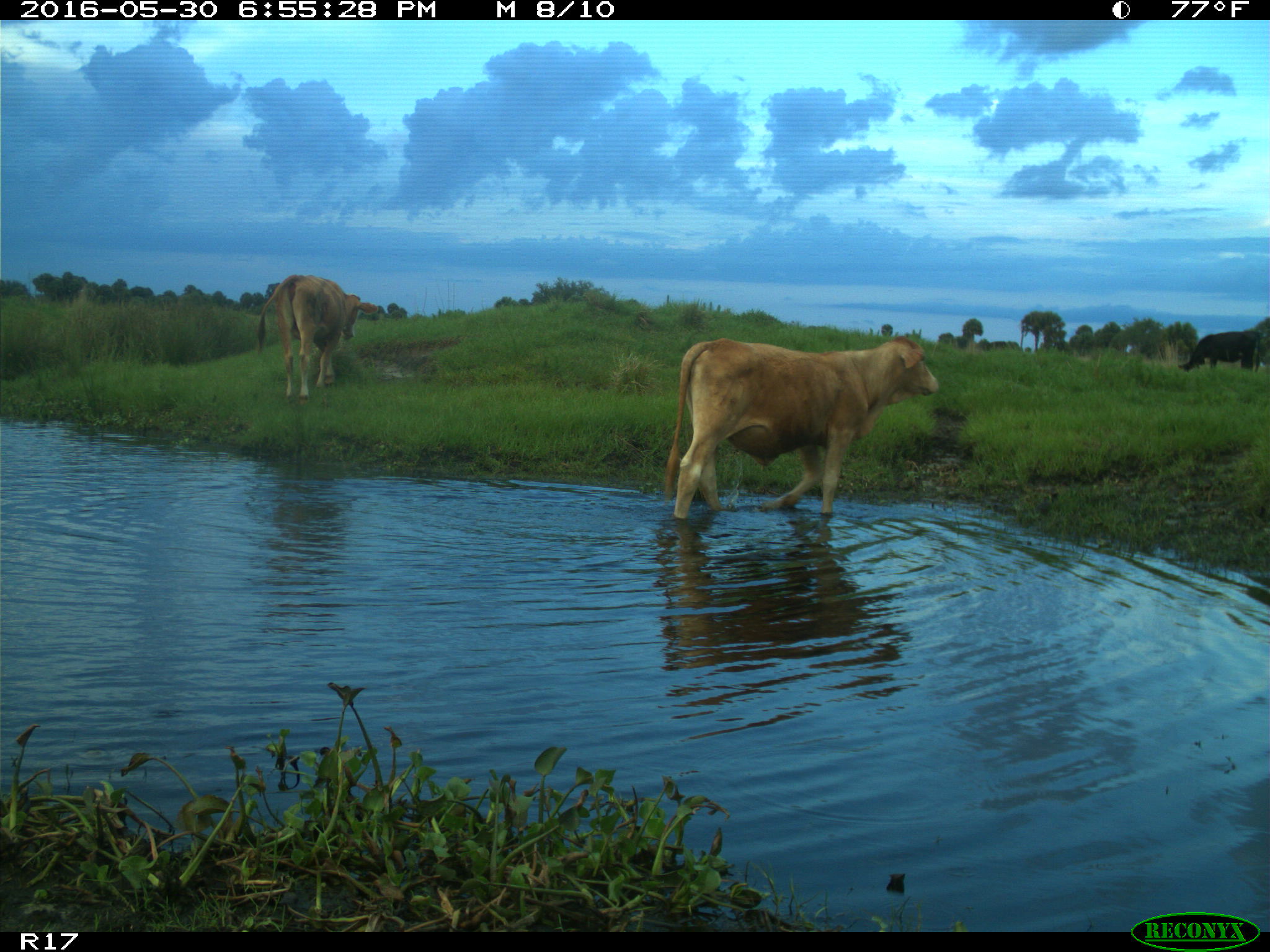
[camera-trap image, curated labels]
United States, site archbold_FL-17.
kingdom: Animalia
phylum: Chordata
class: Mammalia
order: Artiodactyla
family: Bovidae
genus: Bos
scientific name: Bos taurus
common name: domestic cow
Bos taurus (domestic cow).